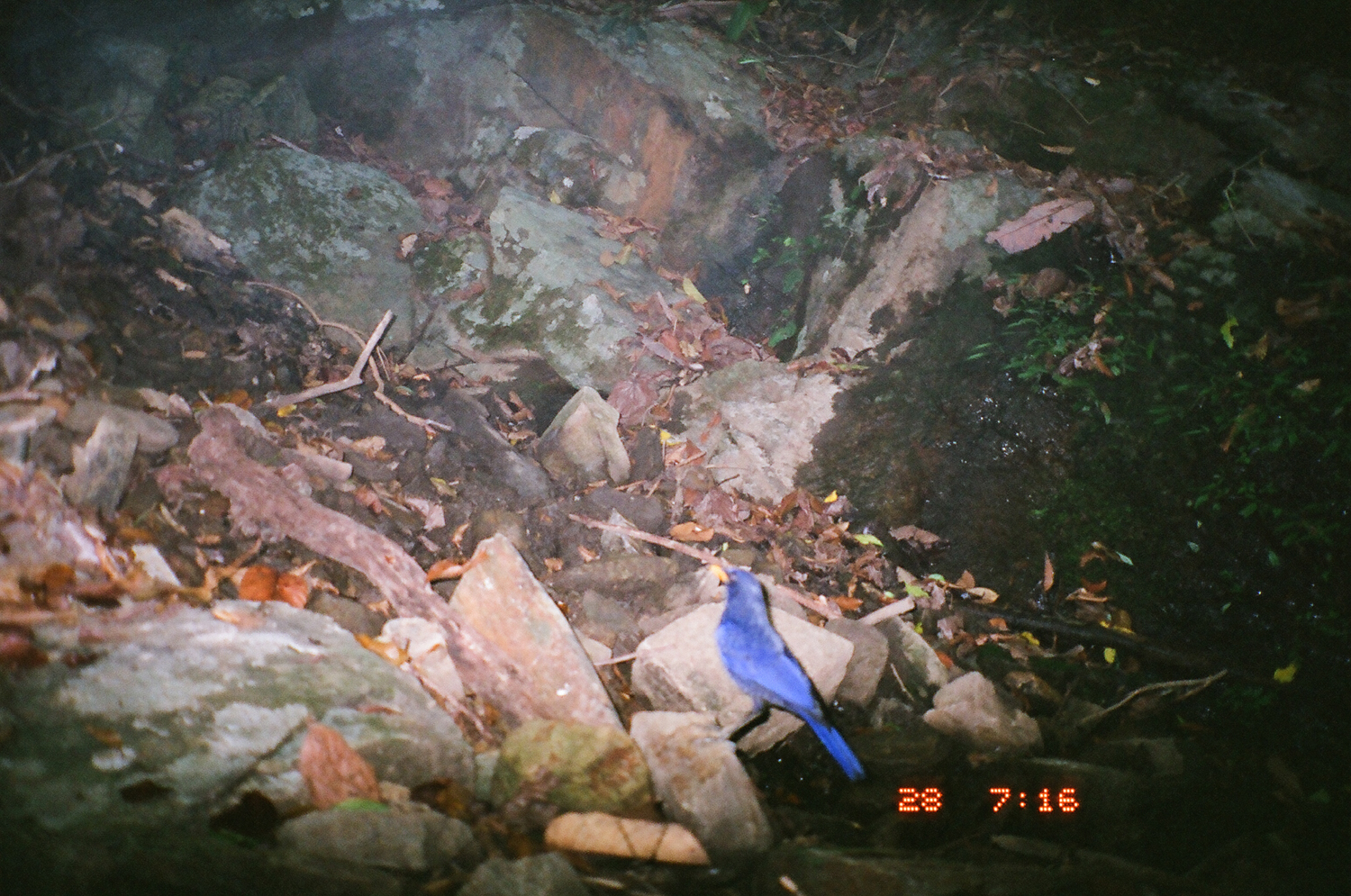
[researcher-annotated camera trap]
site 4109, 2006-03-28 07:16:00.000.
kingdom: Animalia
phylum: Chordata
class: Aves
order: Passeriformes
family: Muscicapidae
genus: Myophonus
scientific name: Myophonus caeruleus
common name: blue whistling thrush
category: myophonus caerulus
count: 1